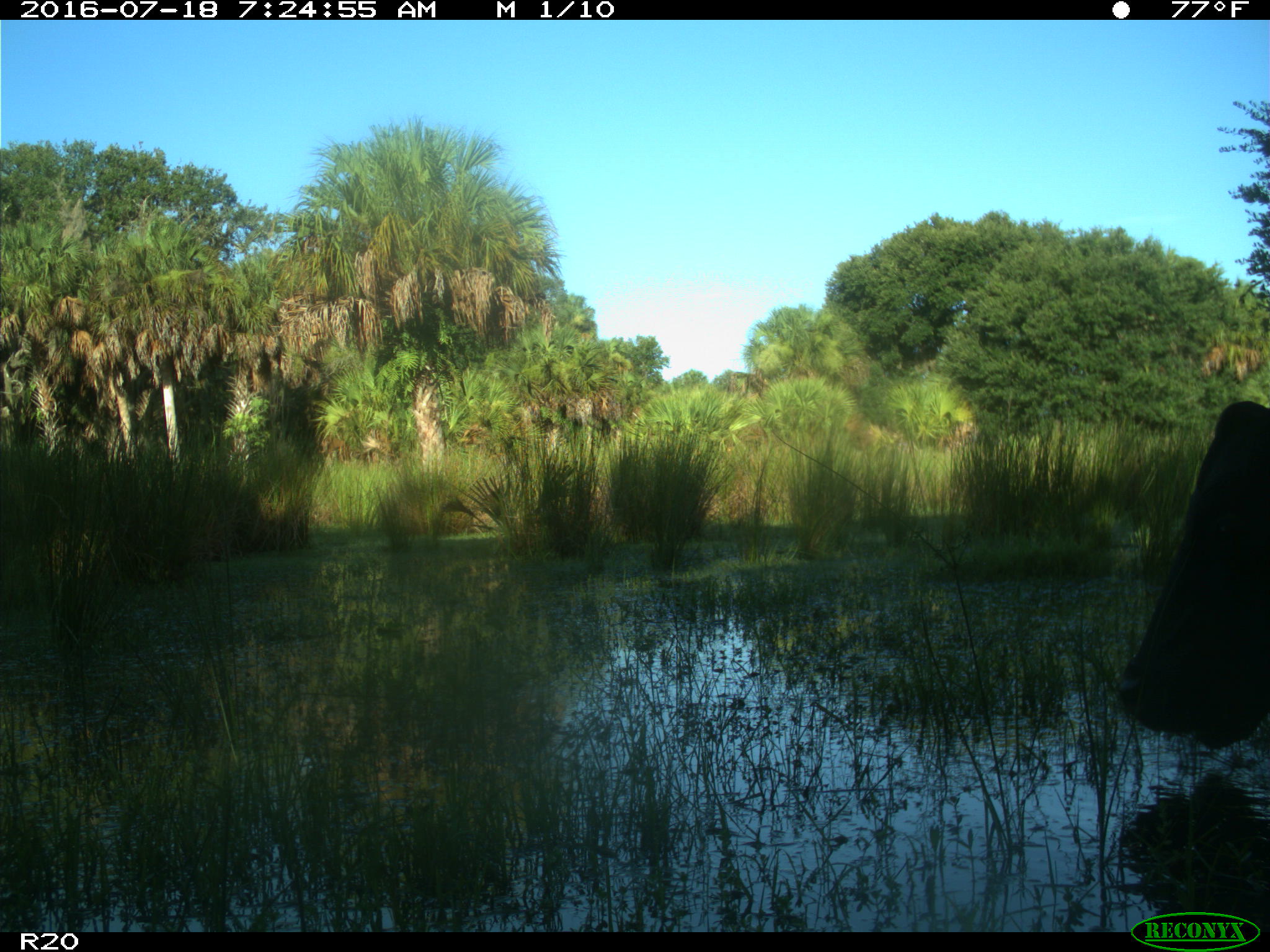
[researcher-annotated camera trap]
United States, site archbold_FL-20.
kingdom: Animalia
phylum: Chordata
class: Mammalia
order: Artiodactyla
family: Bovidae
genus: Bos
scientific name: Bos taurus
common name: domestic cow